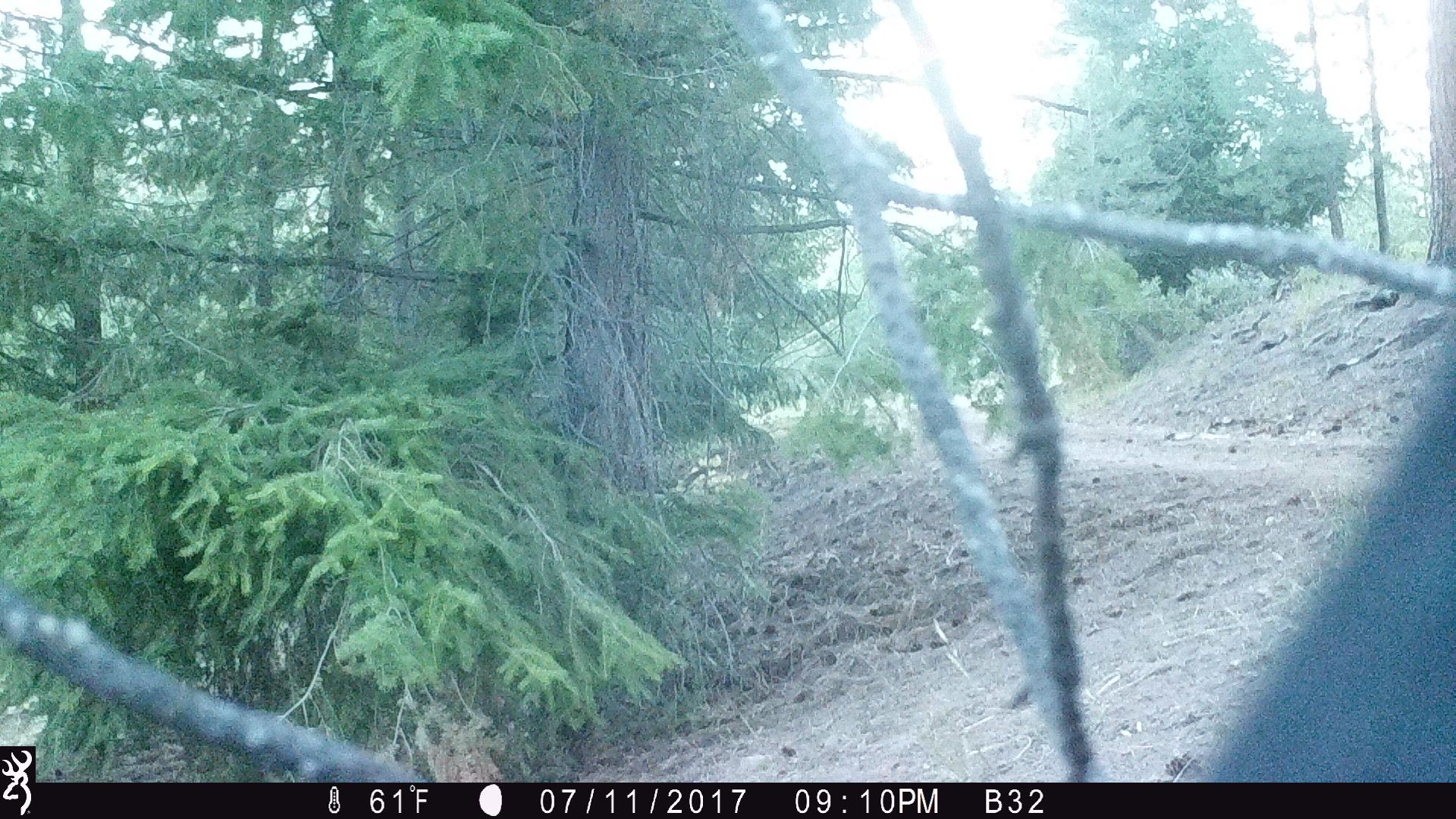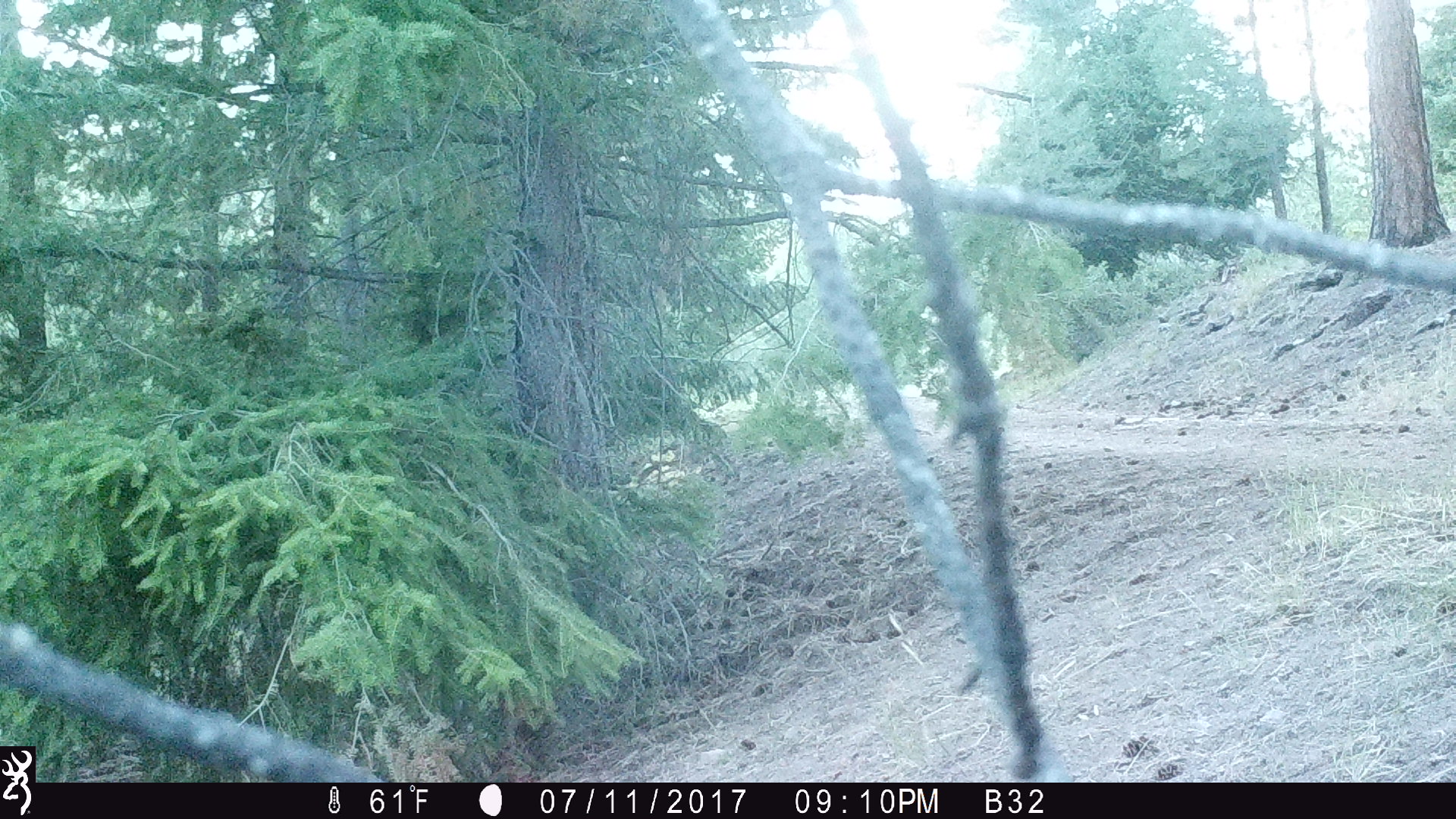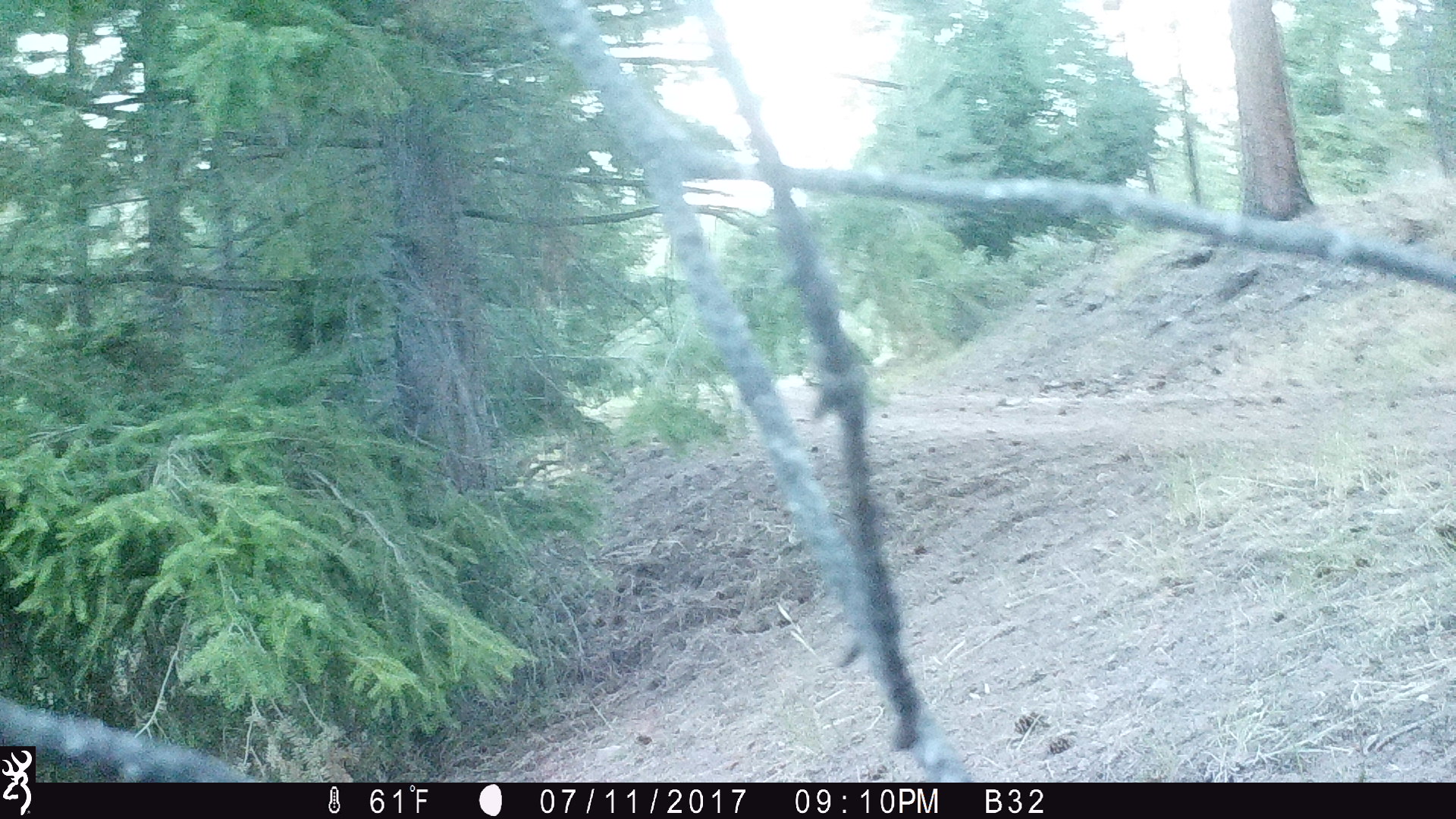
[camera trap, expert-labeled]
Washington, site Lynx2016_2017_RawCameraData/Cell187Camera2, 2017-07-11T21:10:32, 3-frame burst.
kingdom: Animalia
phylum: Chordata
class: Mammalia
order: Artiodactyla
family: Bovidae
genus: Bos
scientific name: Bos taurus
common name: domestic cattle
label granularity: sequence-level